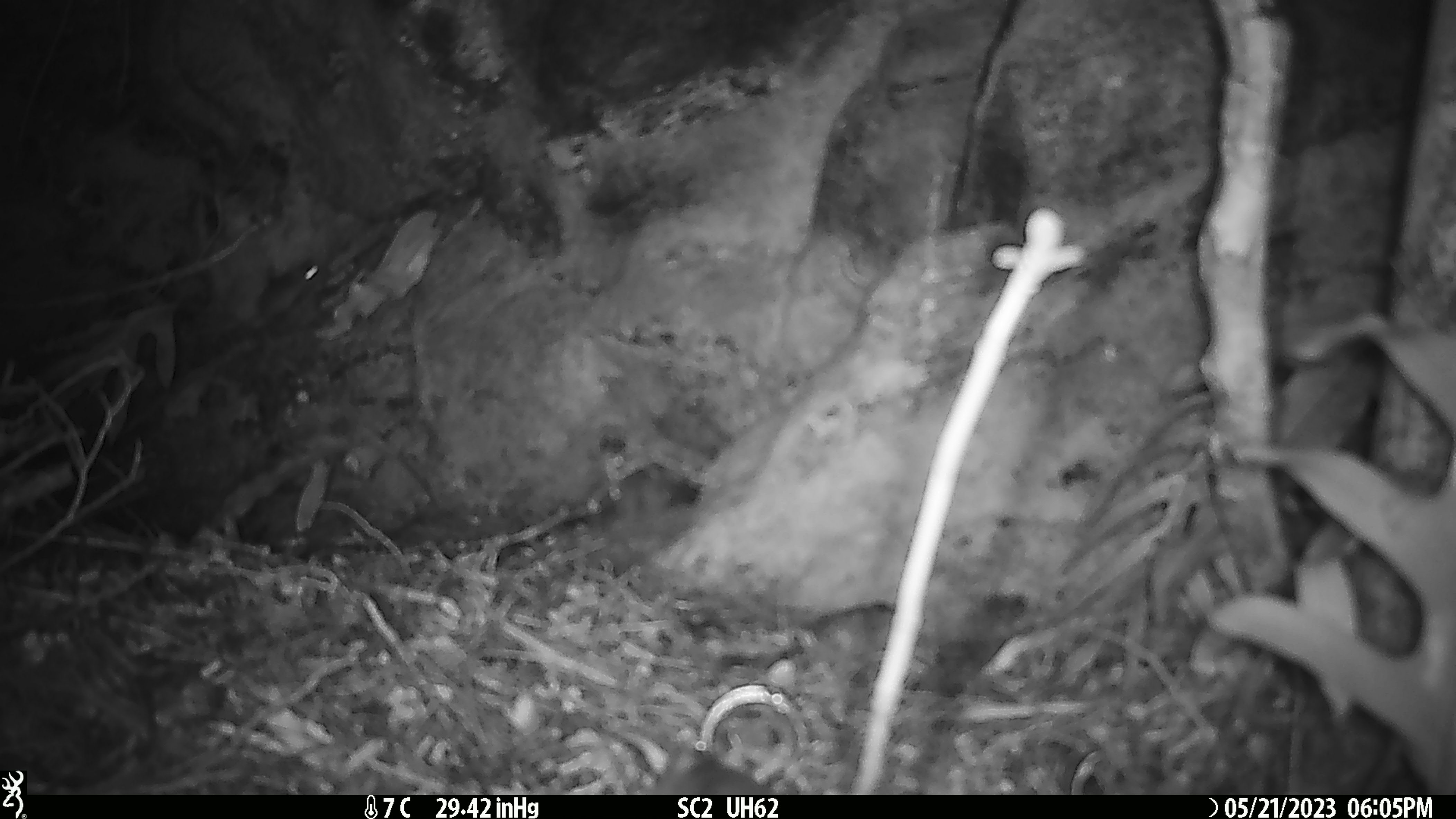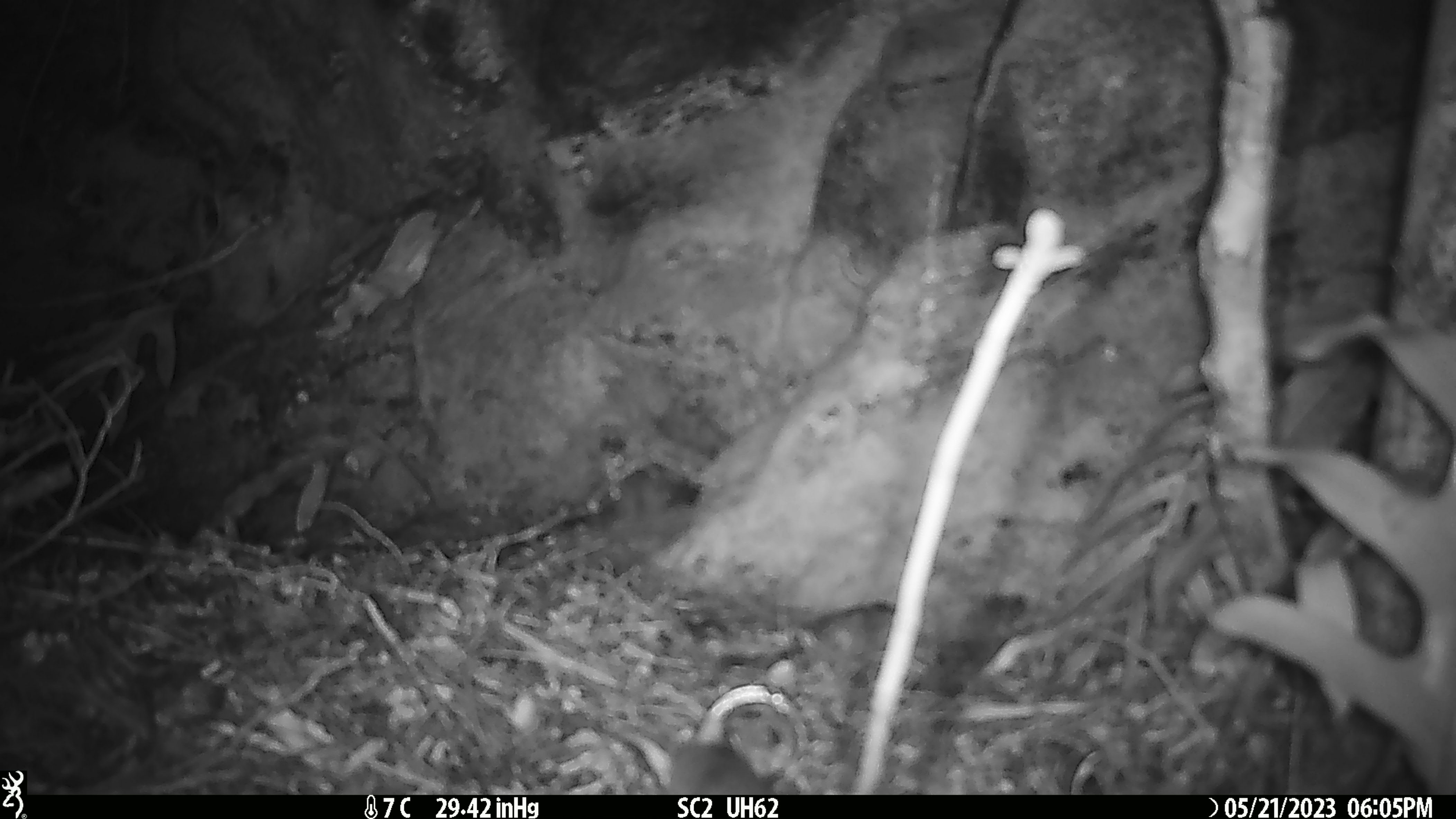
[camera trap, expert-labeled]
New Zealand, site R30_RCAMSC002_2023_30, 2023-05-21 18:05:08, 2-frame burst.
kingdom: Animalia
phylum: Chordata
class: Mammalia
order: Rodentia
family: Muridae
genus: Mus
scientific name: Mus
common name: mouse